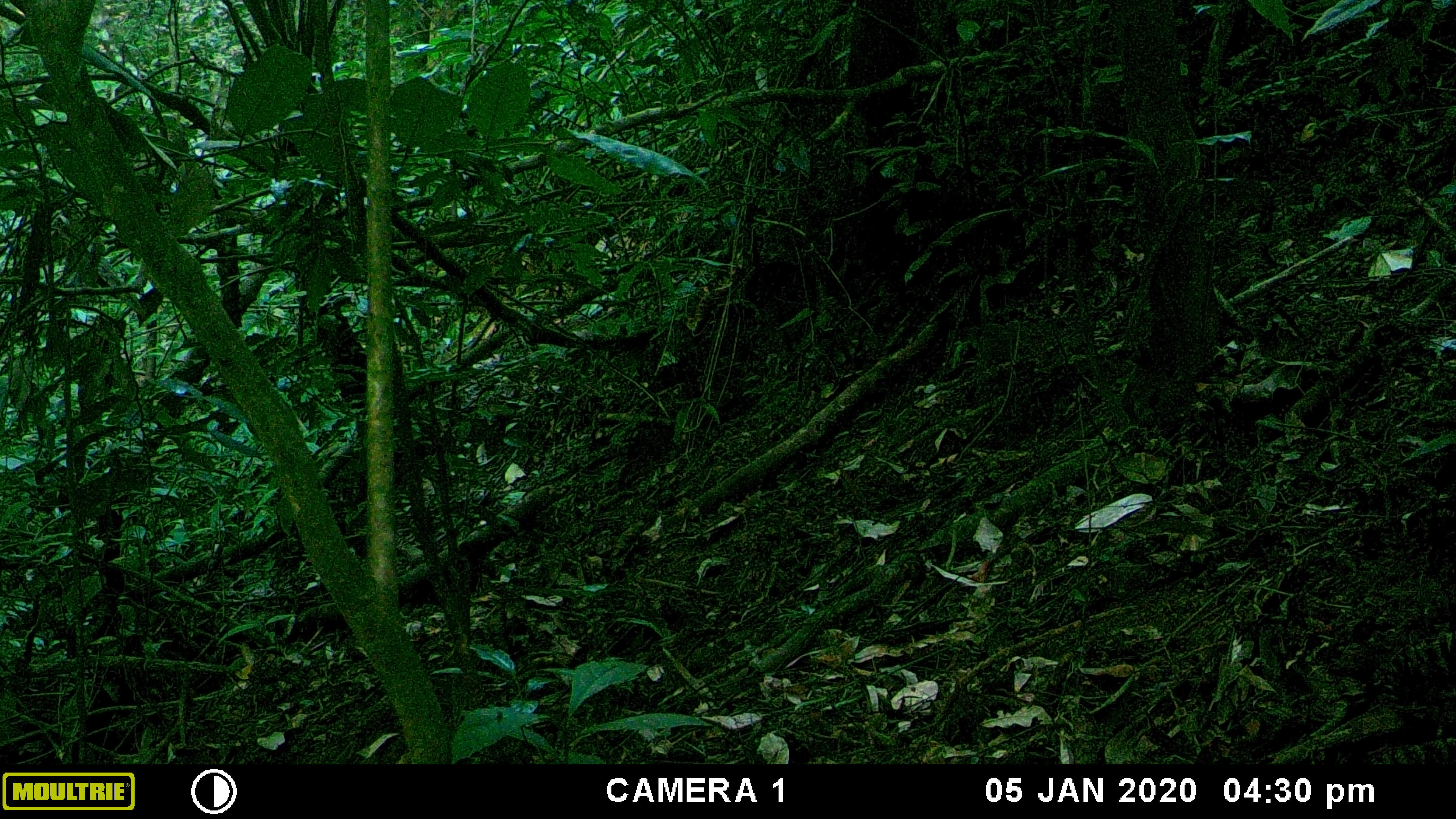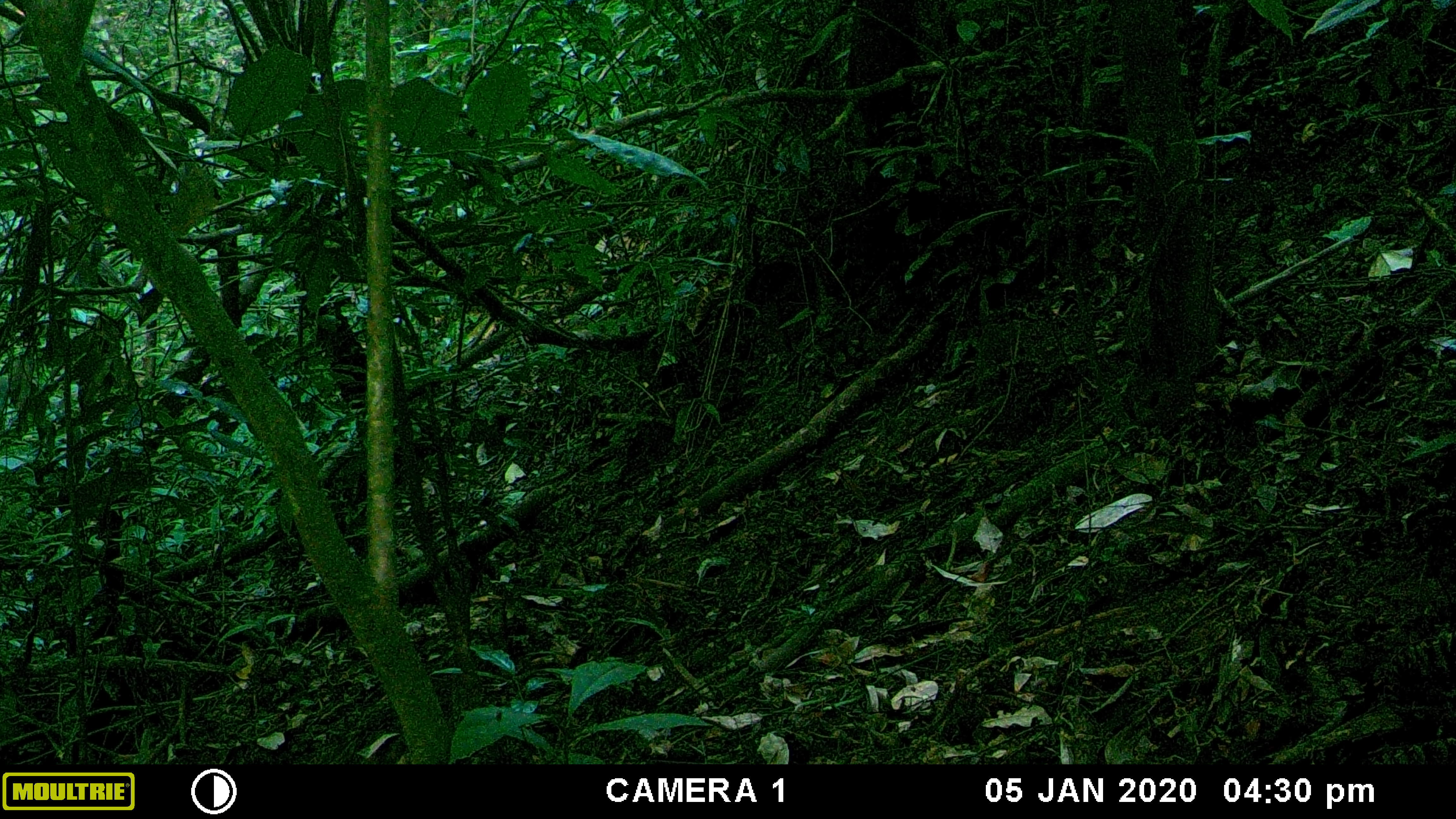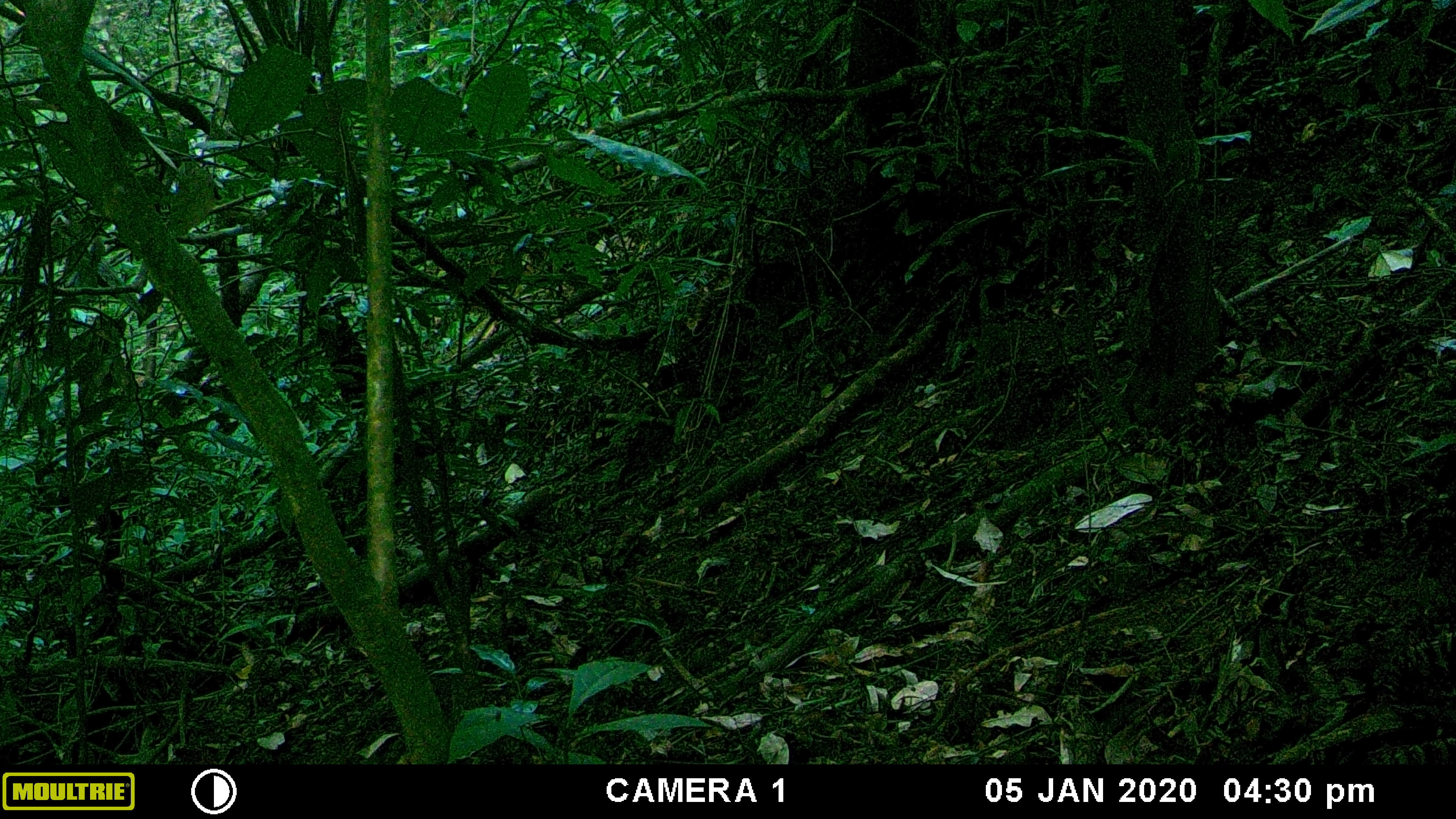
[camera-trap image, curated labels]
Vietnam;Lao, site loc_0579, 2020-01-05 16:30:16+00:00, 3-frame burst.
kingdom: Animalia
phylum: Chordata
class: Aves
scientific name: Aves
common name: bird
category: unidentified bird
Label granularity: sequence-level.